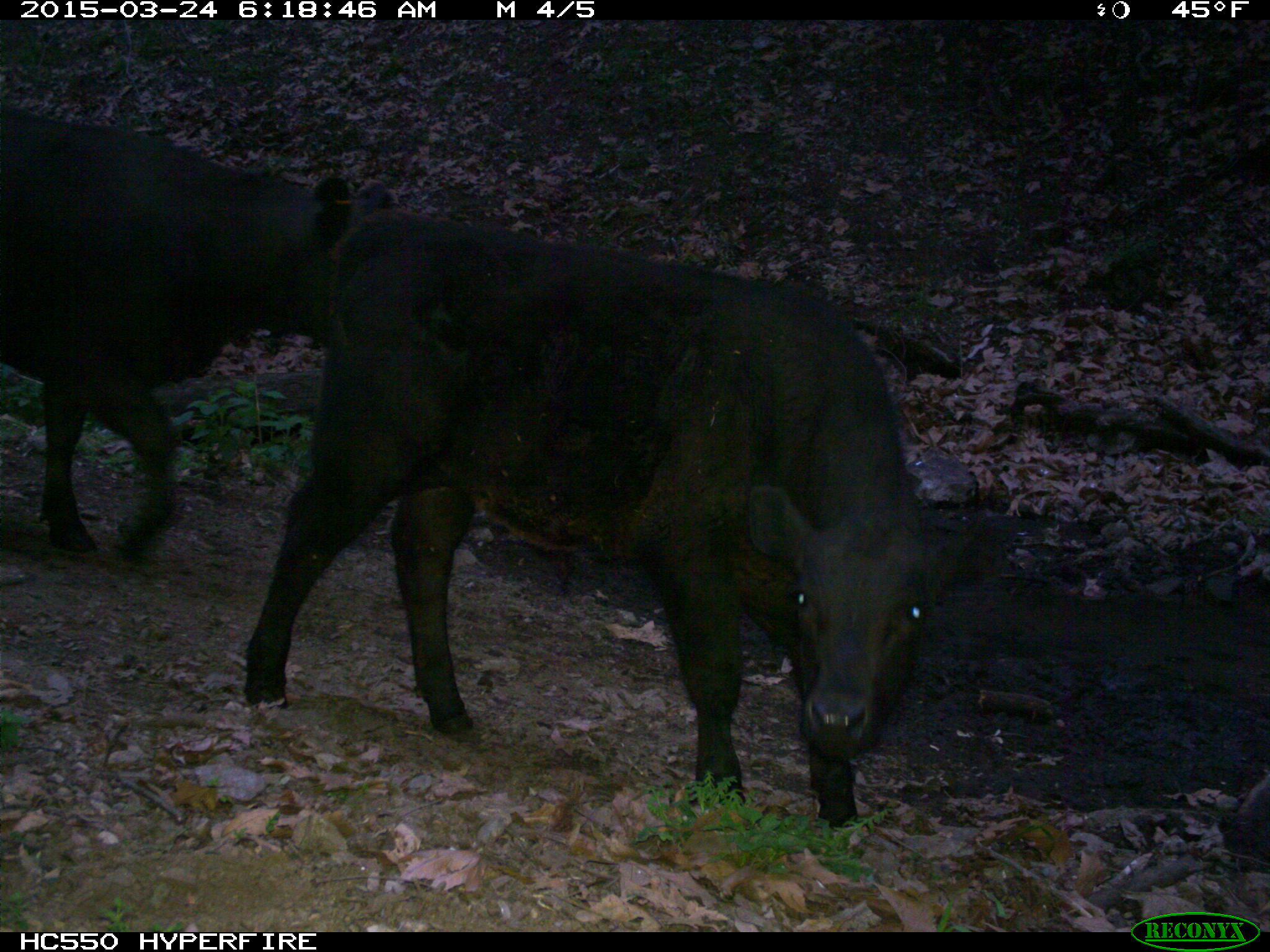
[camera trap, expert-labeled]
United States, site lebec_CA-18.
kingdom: Animalia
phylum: Chordata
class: Mammalia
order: Artiodactyla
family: Bovidae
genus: Bos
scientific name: Bos taurus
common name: domestic cow